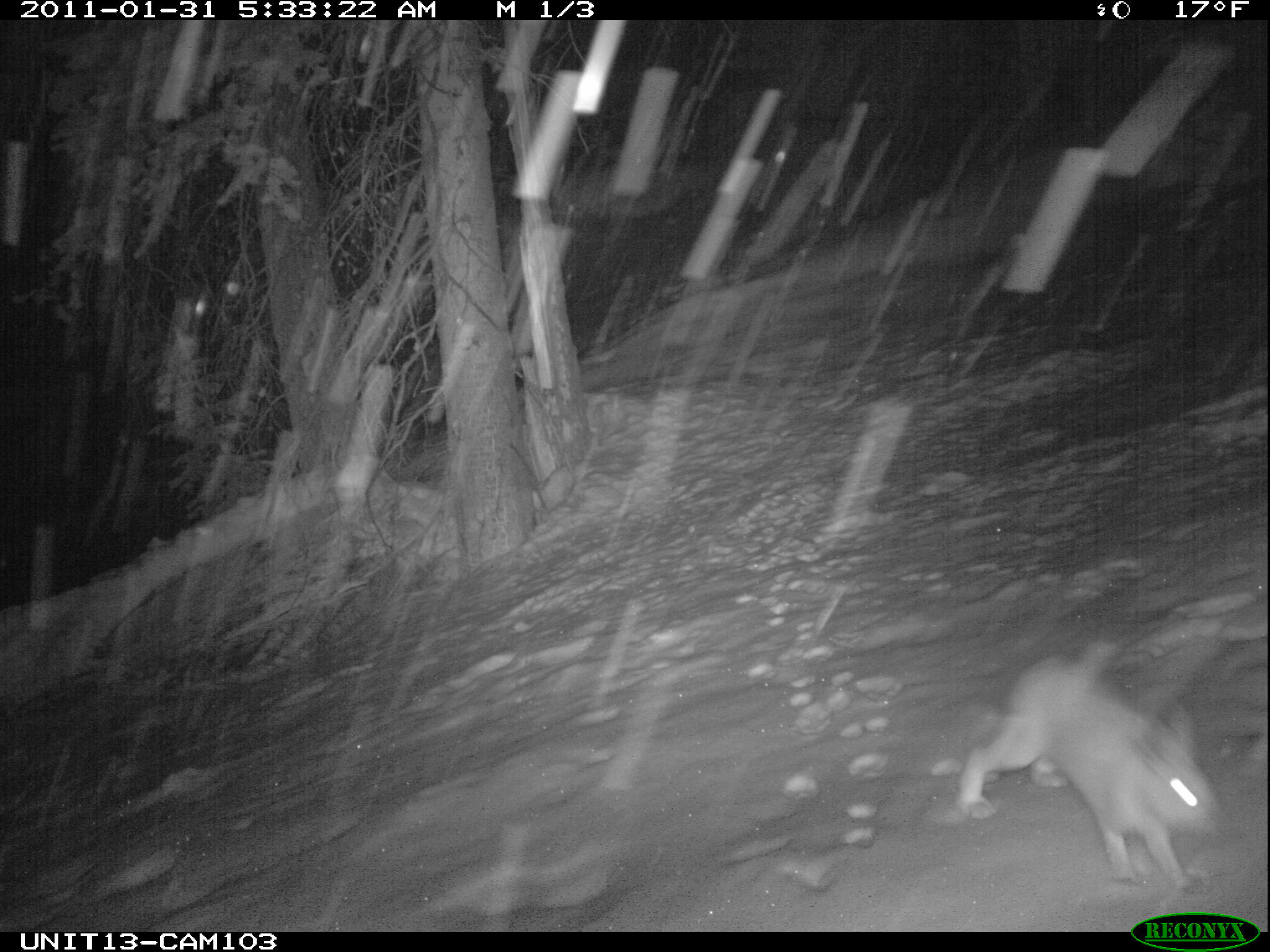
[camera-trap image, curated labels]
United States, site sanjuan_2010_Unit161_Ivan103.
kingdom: Animalia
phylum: Chordata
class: Mammalia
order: Lagomorpha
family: Leporidae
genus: Lepus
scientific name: Lepus americanus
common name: snowshoe hare